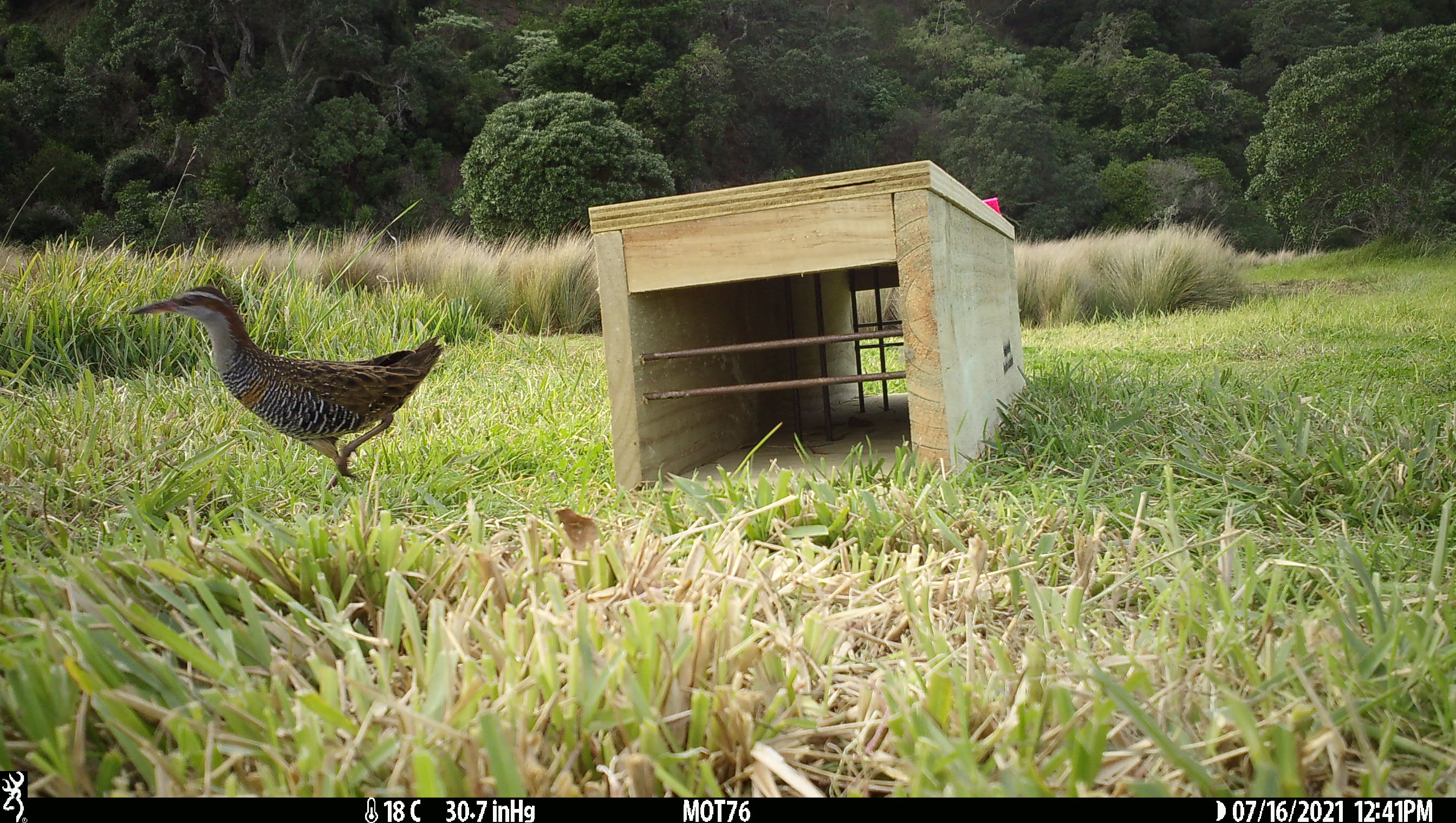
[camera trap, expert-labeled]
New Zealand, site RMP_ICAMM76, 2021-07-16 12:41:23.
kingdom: Animalia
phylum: Chordata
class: Aves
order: Gruiformes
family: Rallidae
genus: Gallirallus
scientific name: Gallirallus philippensis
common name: buff-banded rail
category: banded rail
Banded rail (buff-banded rail) (Gallirallus philippensis).